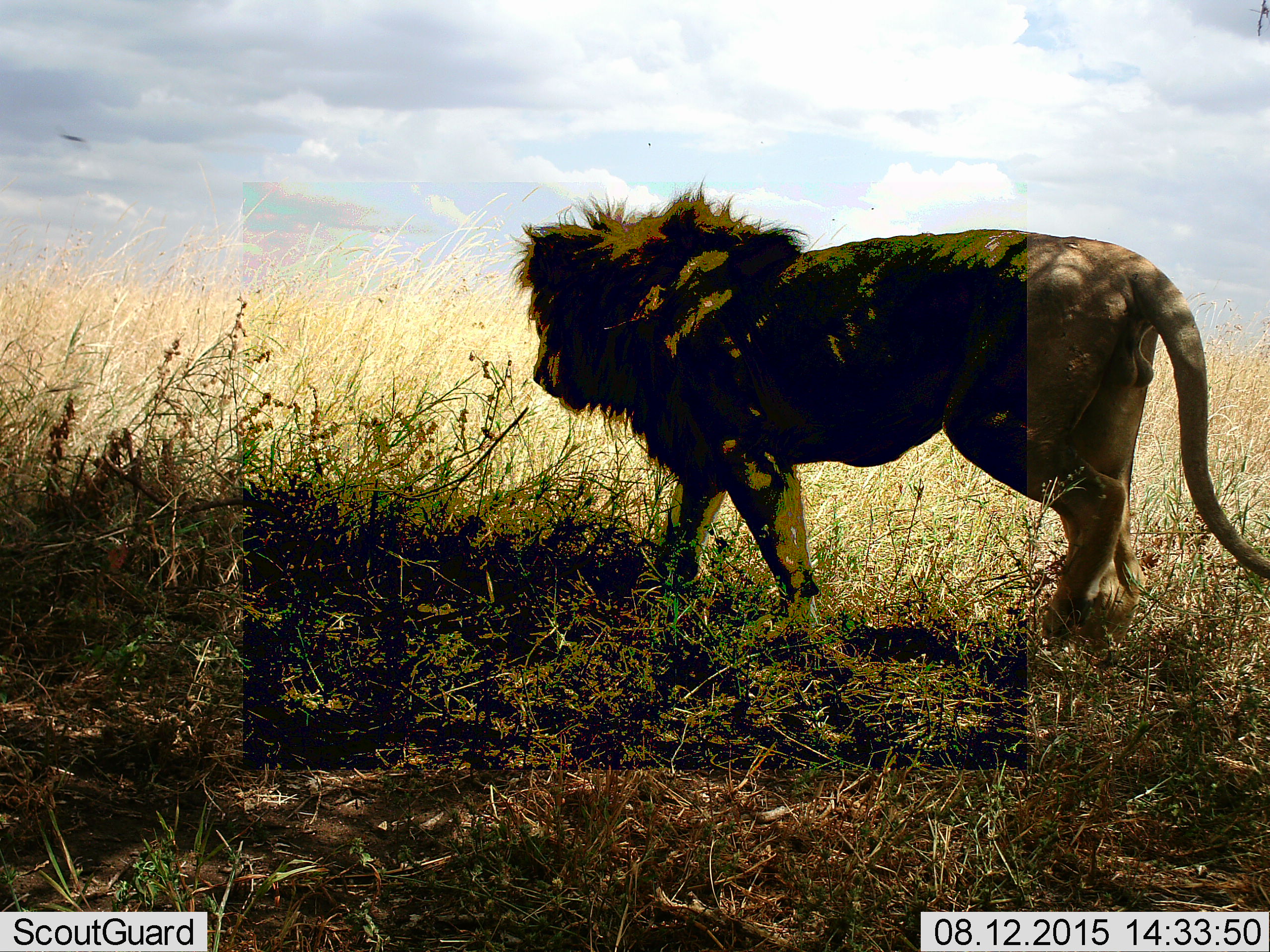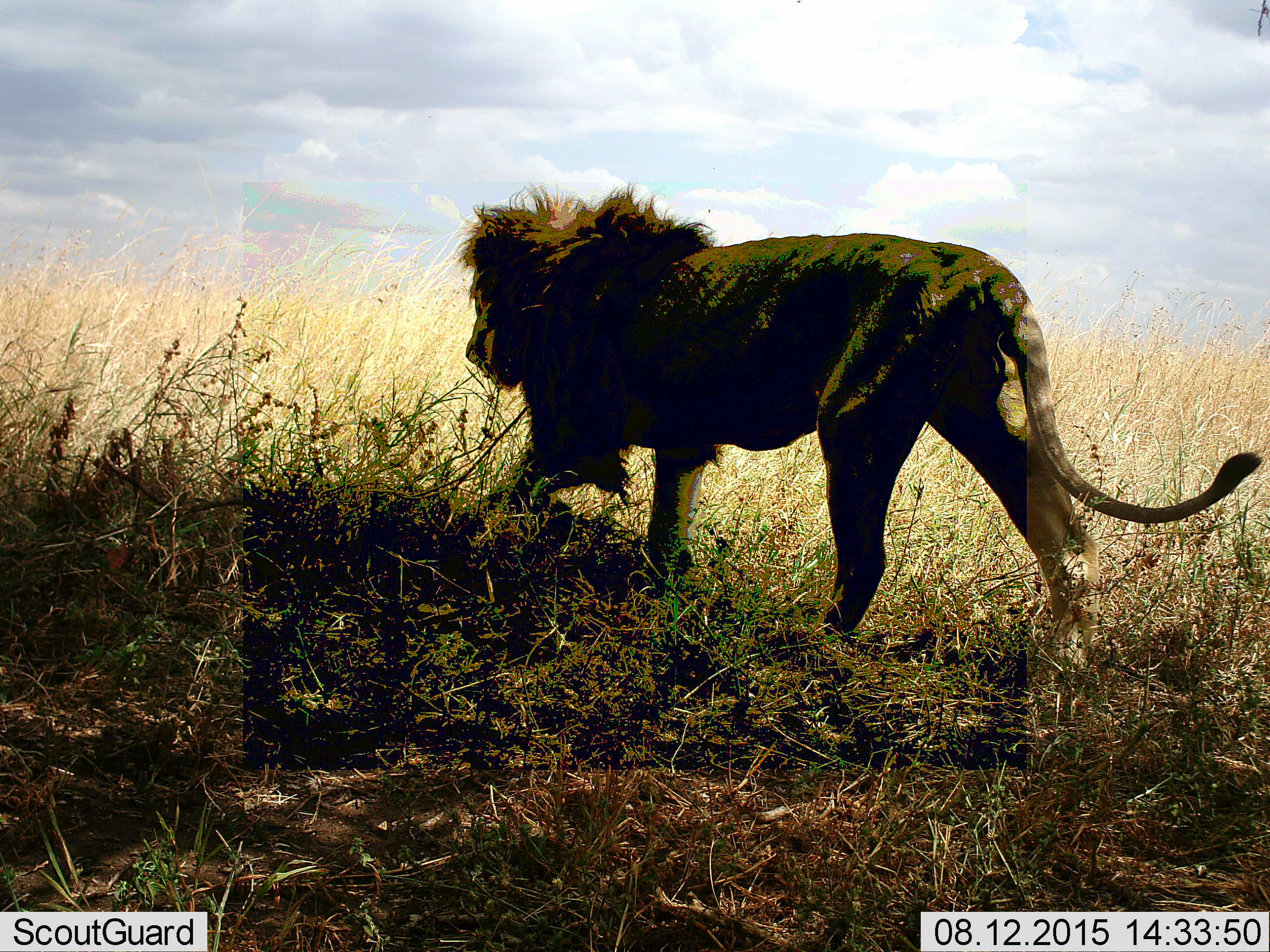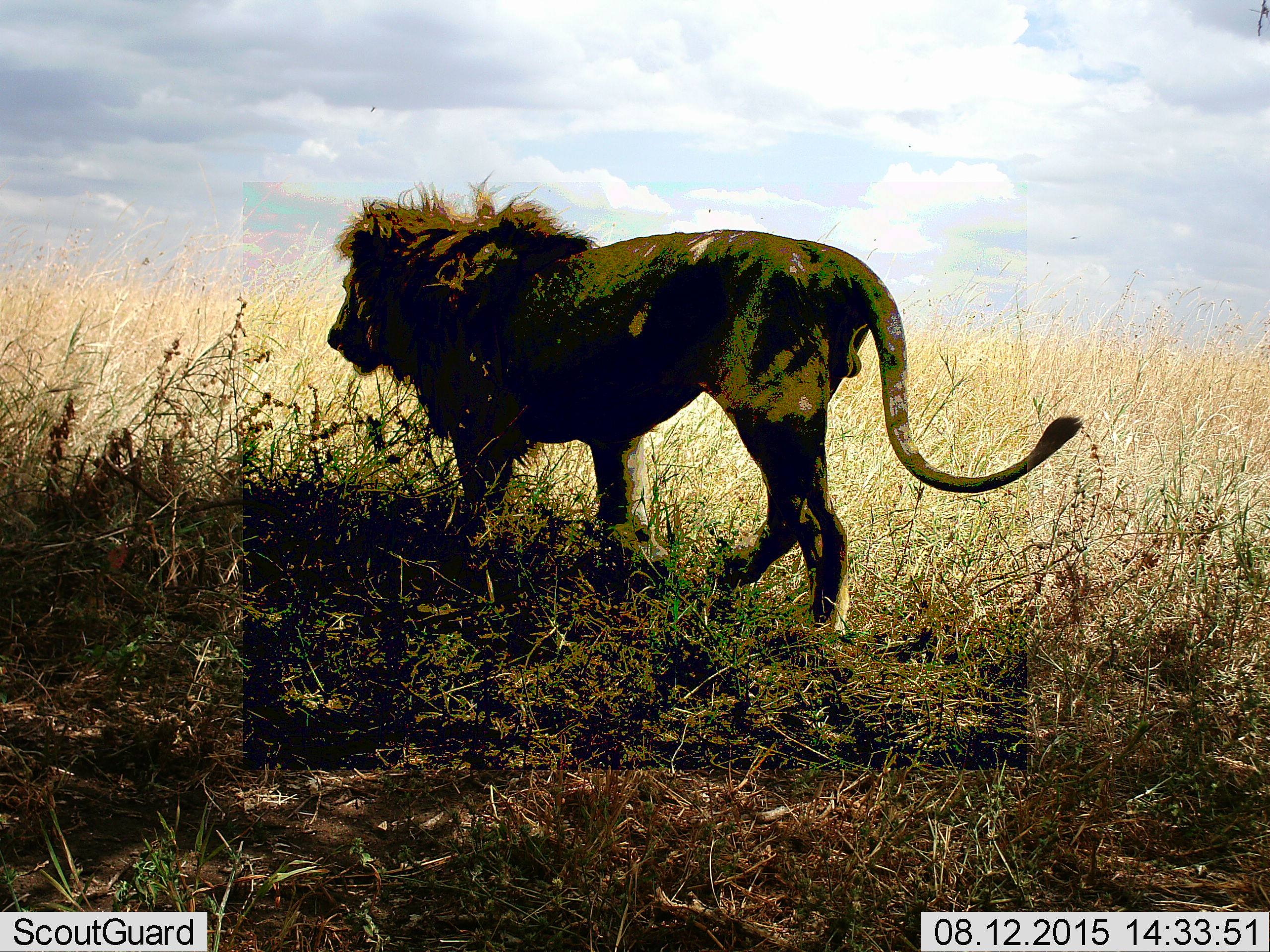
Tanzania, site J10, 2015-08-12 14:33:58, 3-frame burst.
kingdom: Animalia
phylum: Chordata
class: Mammalia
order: Carnivora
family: Felidae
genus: Panthera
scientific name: Panthera leo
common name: lion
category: lionmale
Lionmale (lion) (Panthera leo), count 1. Behavior (volunteer vote fractions): standing 10%, resting 0%, moving 100%, interacting 0%. Young present (vote fraction): 0%. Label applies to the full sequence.